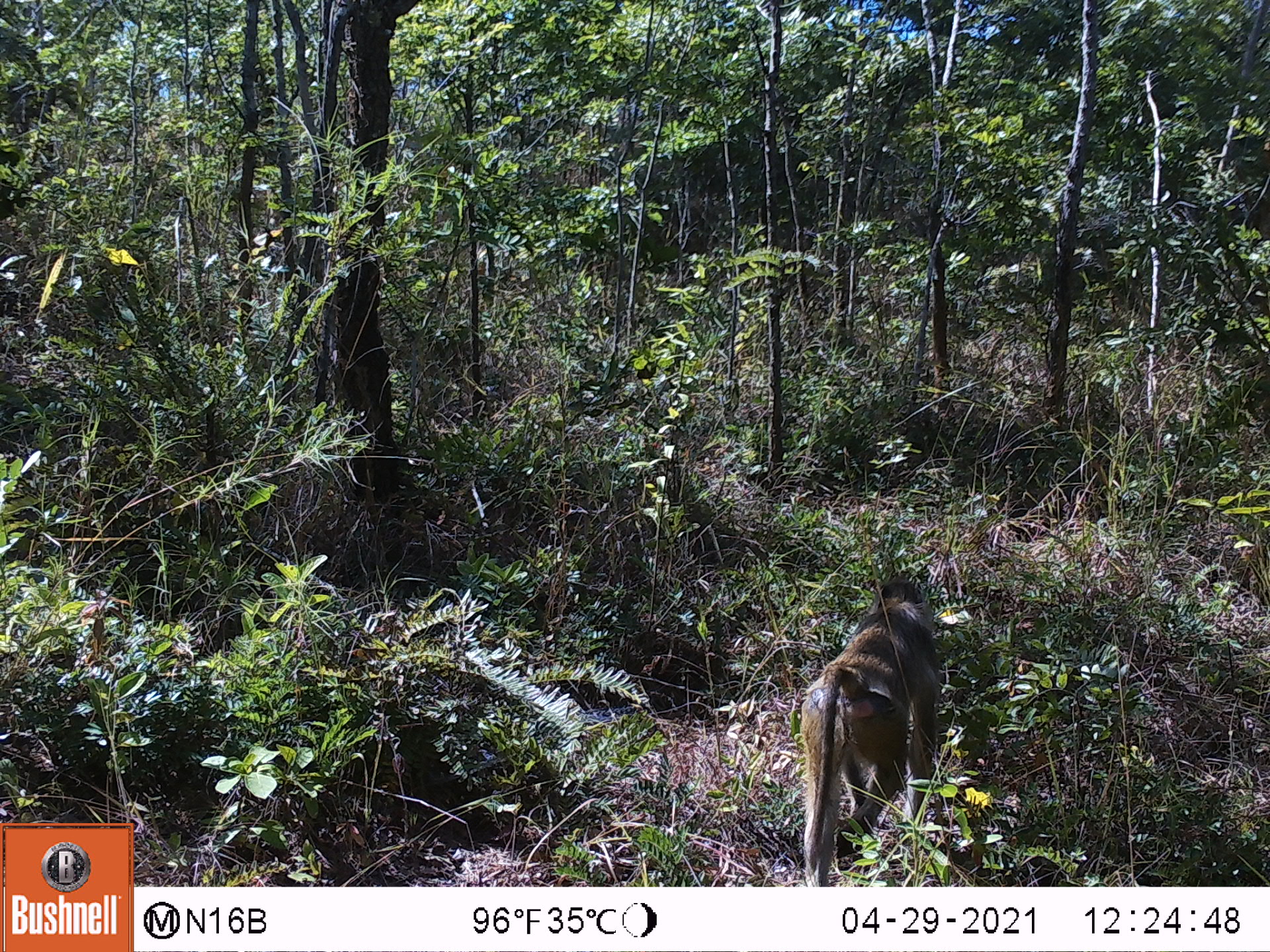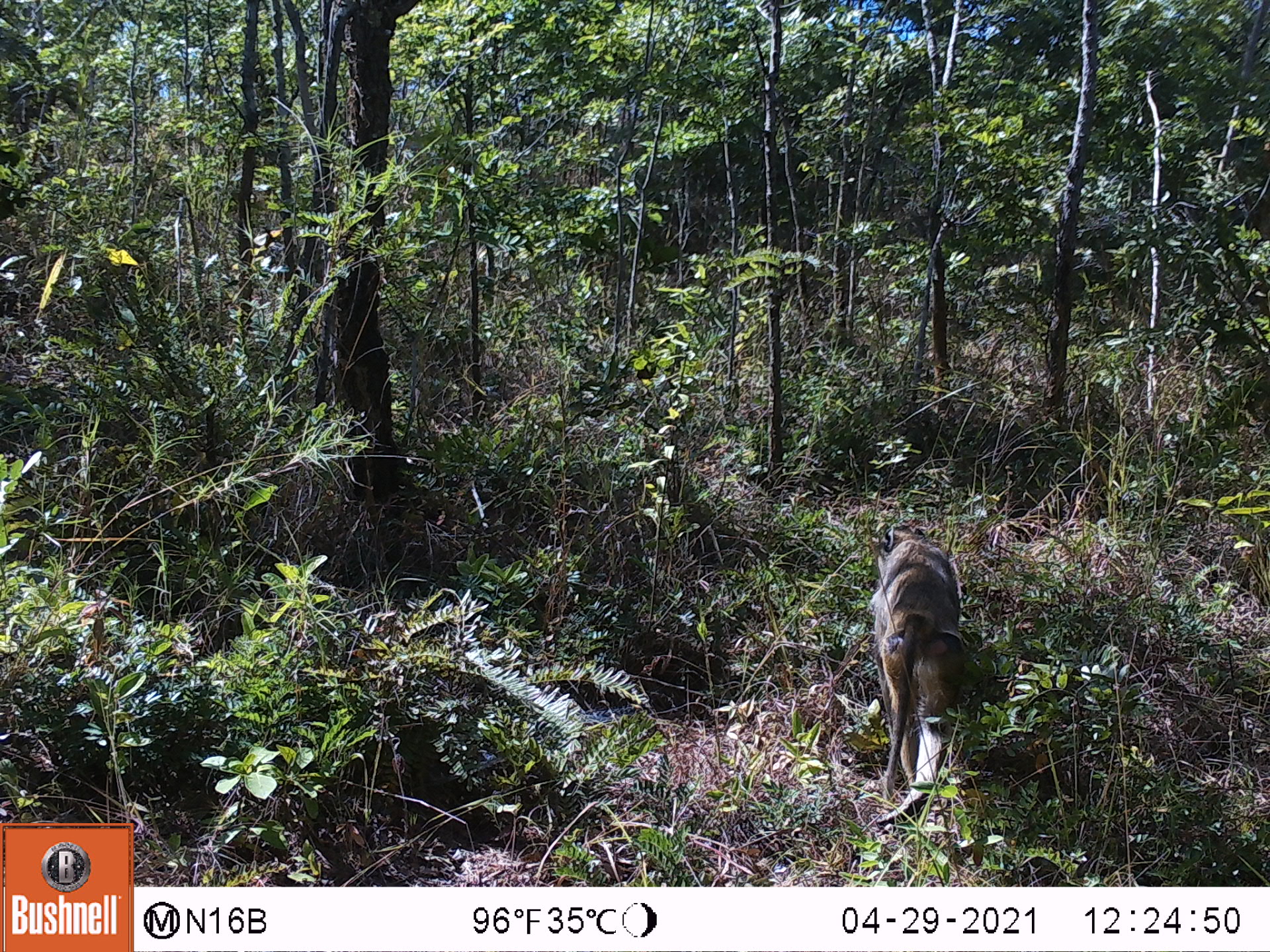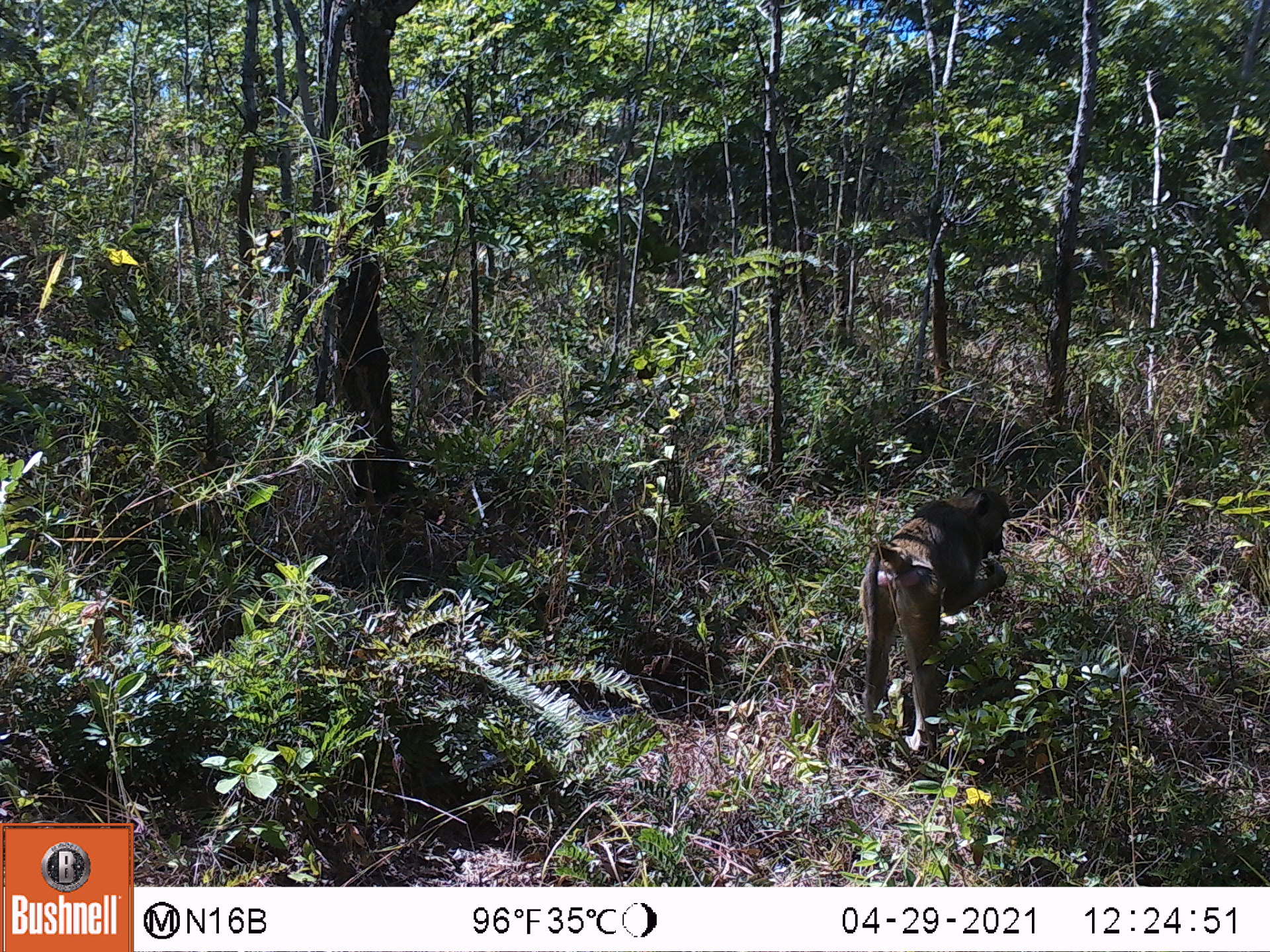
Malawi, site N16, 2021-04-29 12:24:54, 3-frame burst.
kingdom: Animalia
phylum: Chordata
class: Mammalia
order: Primates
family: Cercopithecidae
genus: Papio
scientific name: Papio cynocephalus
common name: yellow baboon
Yellow baboon (Papio cynocephalus), count 1.